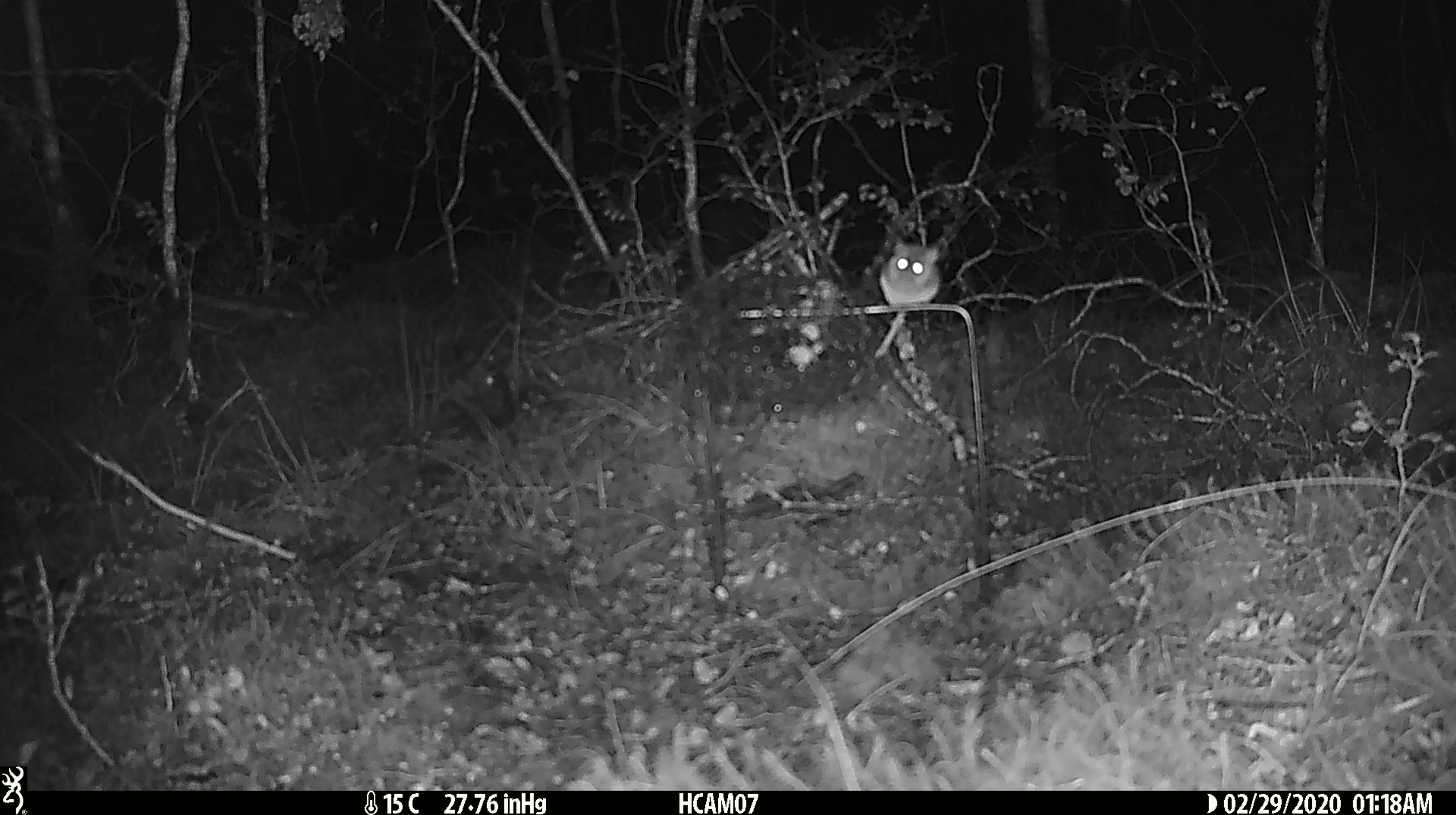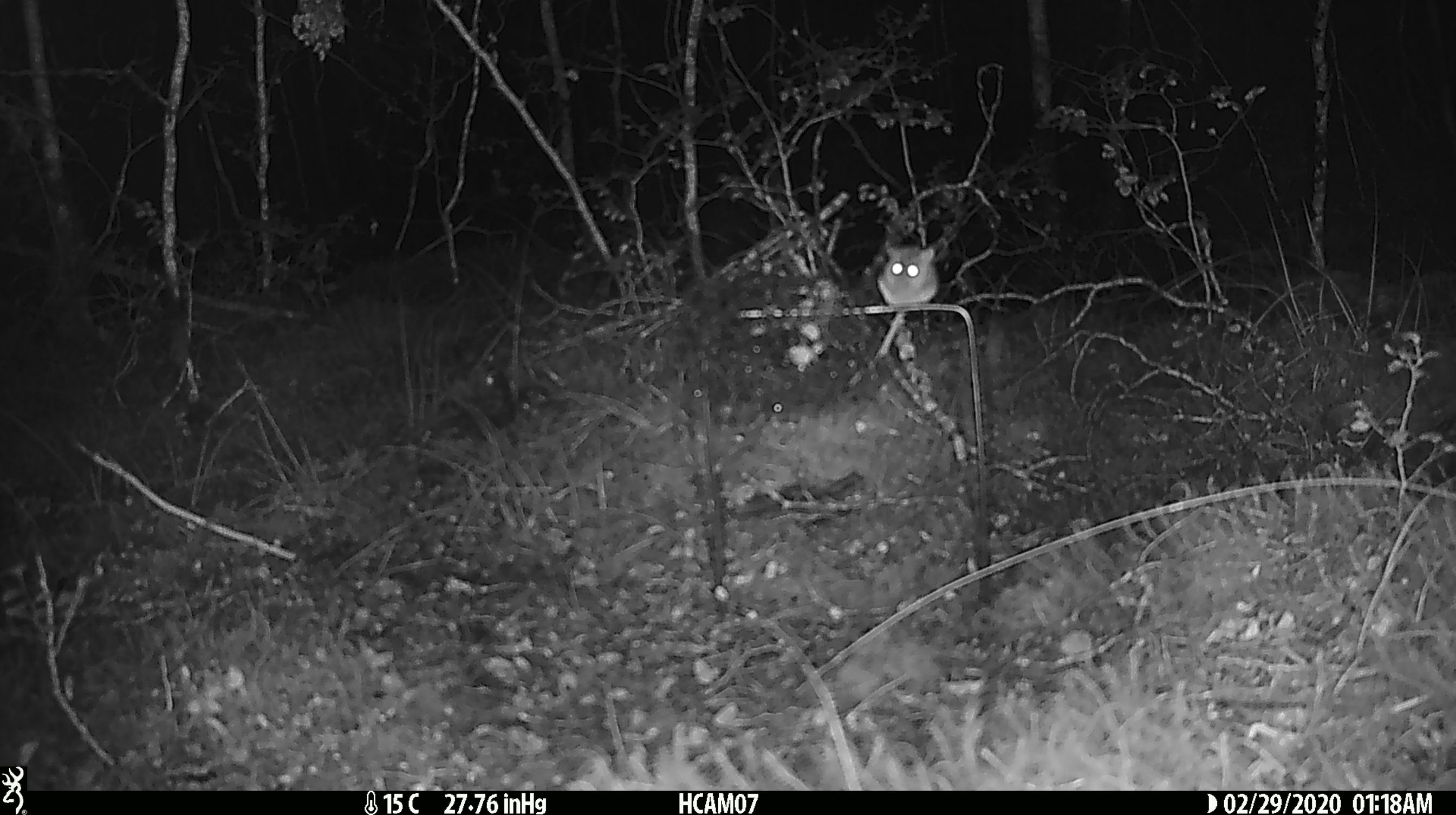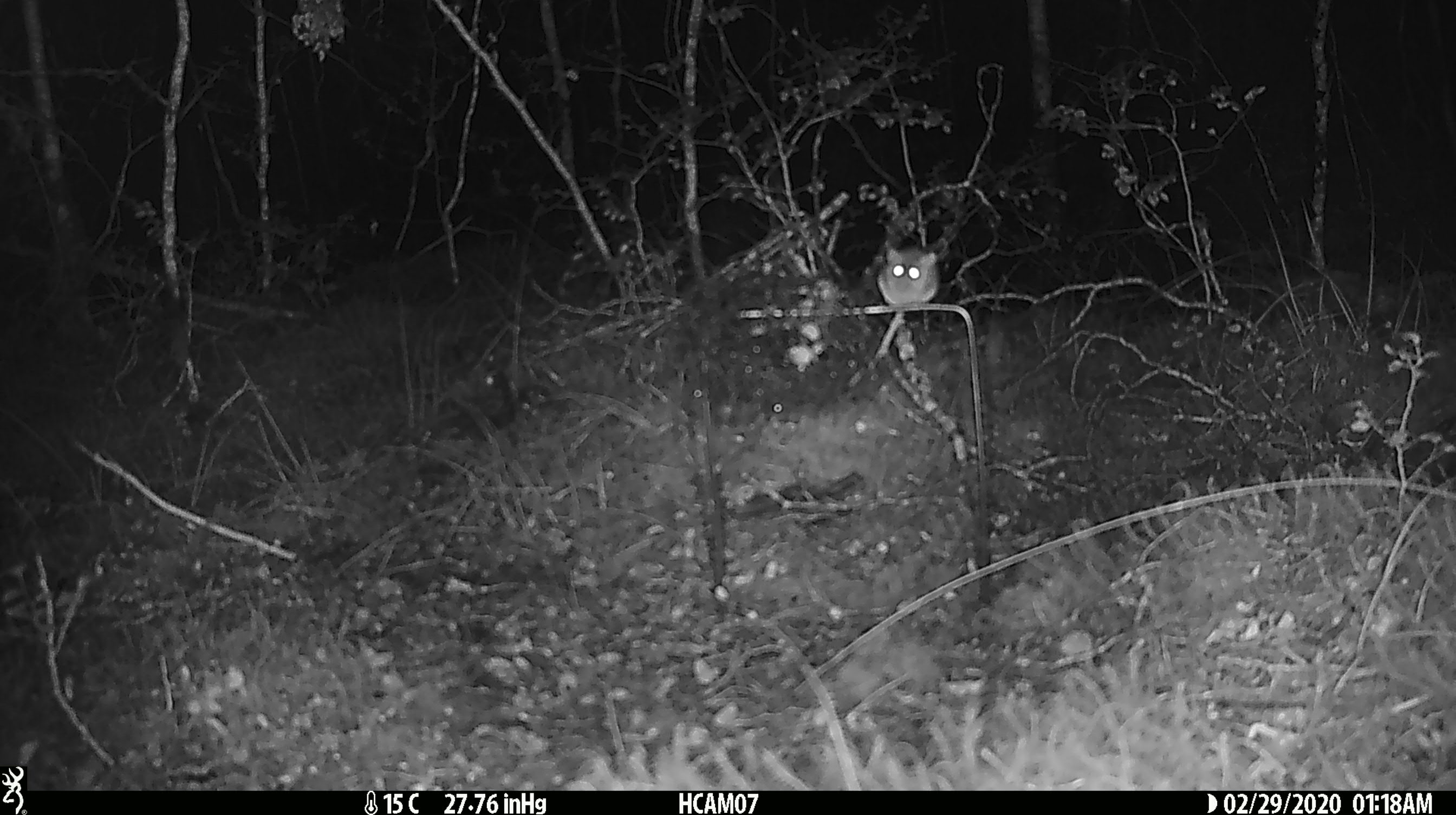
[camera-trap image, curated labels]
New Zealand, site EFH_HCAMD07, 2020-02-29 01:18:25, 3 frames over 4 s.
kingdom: Animalia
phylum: Chordata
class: Mammalia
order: Rodentia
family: Muridae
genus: Mus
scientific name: Mus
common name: mouse